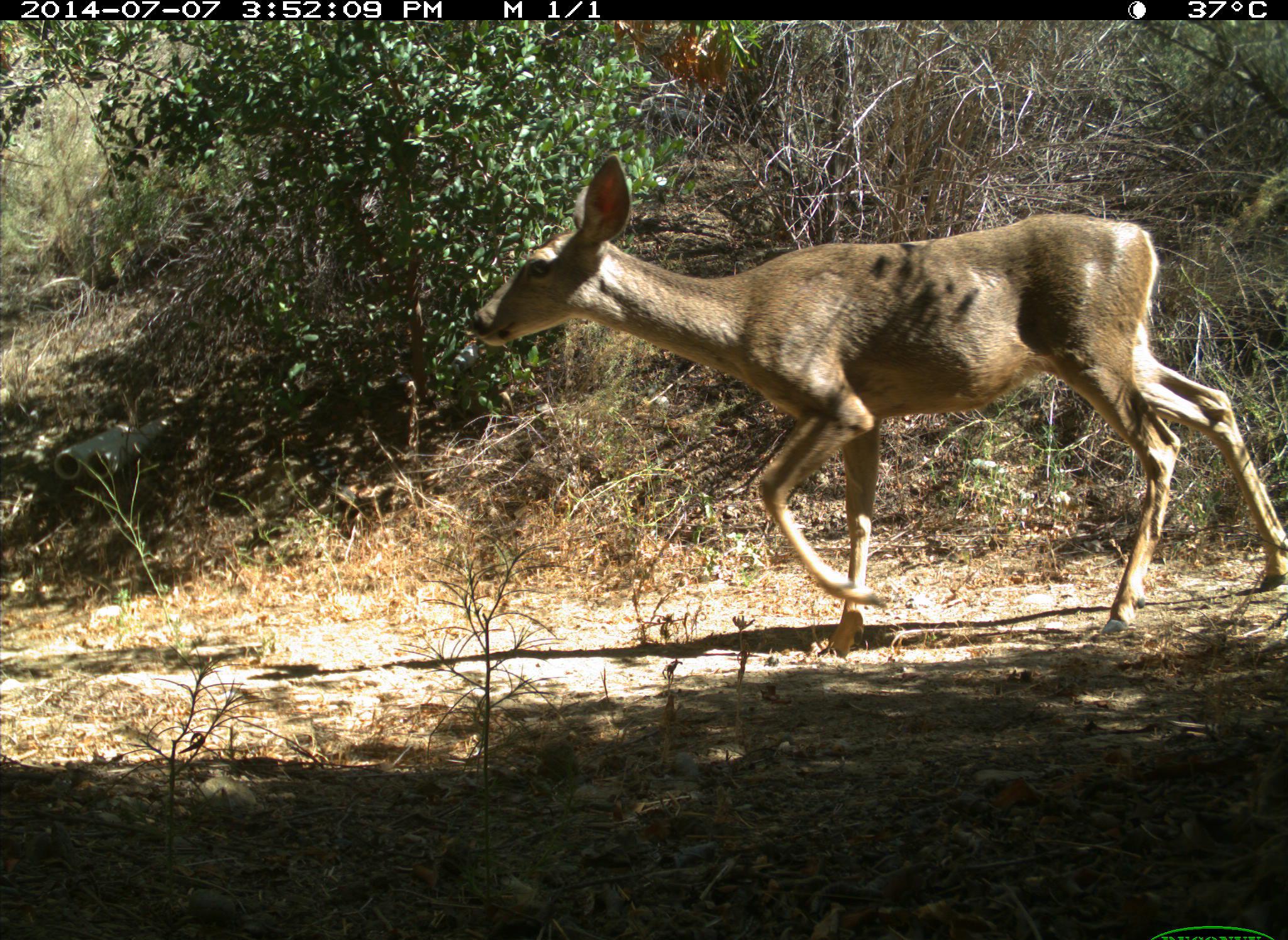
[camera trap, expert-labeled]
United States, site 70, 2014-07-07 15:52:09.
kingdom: Animalia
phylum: Chordata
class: Mammalia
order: Artiodactyla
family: Cervidae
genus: Odocoileus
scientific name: Odocoileus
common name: deer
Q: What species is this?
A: Deer (Odocoileus).